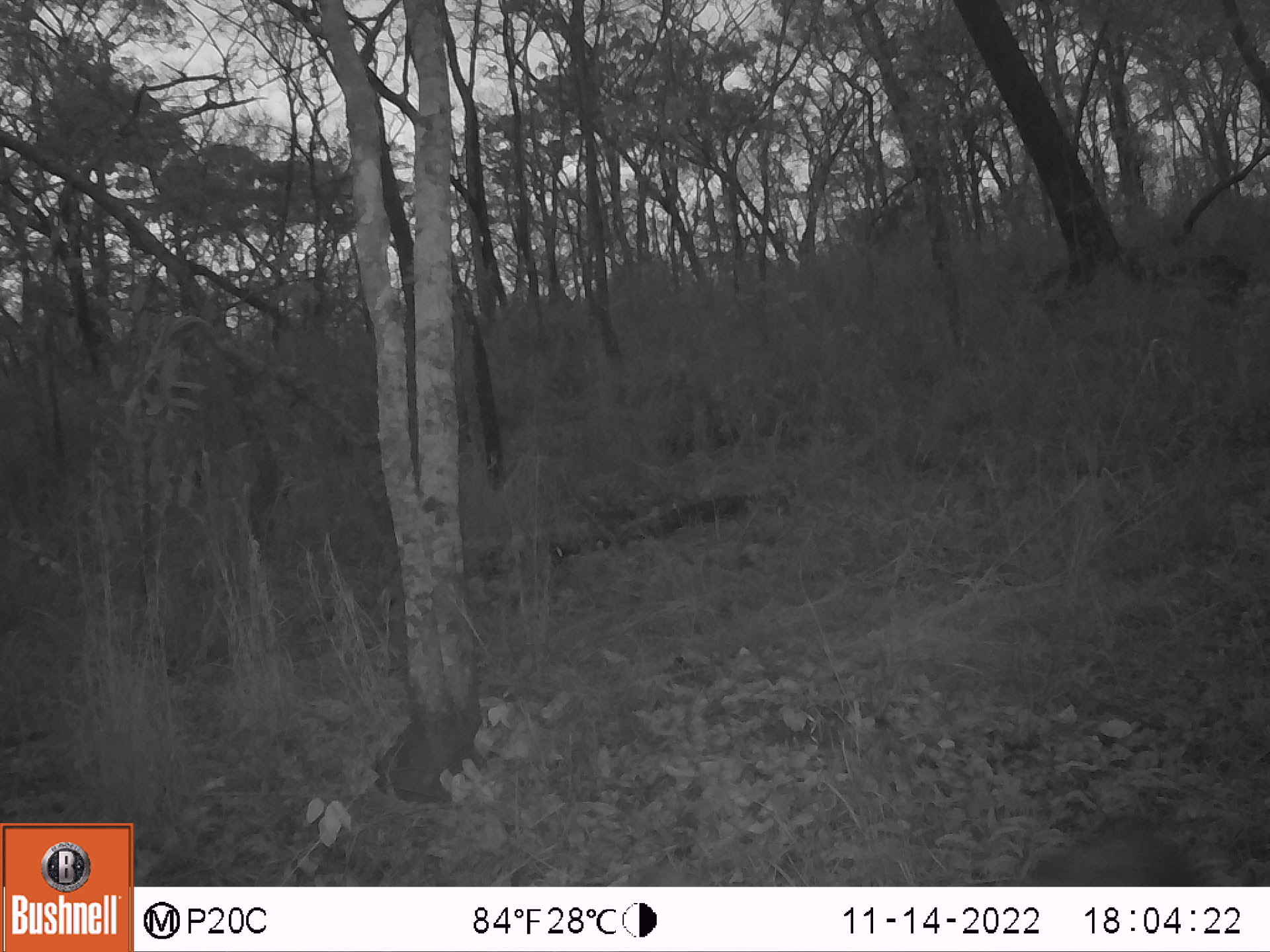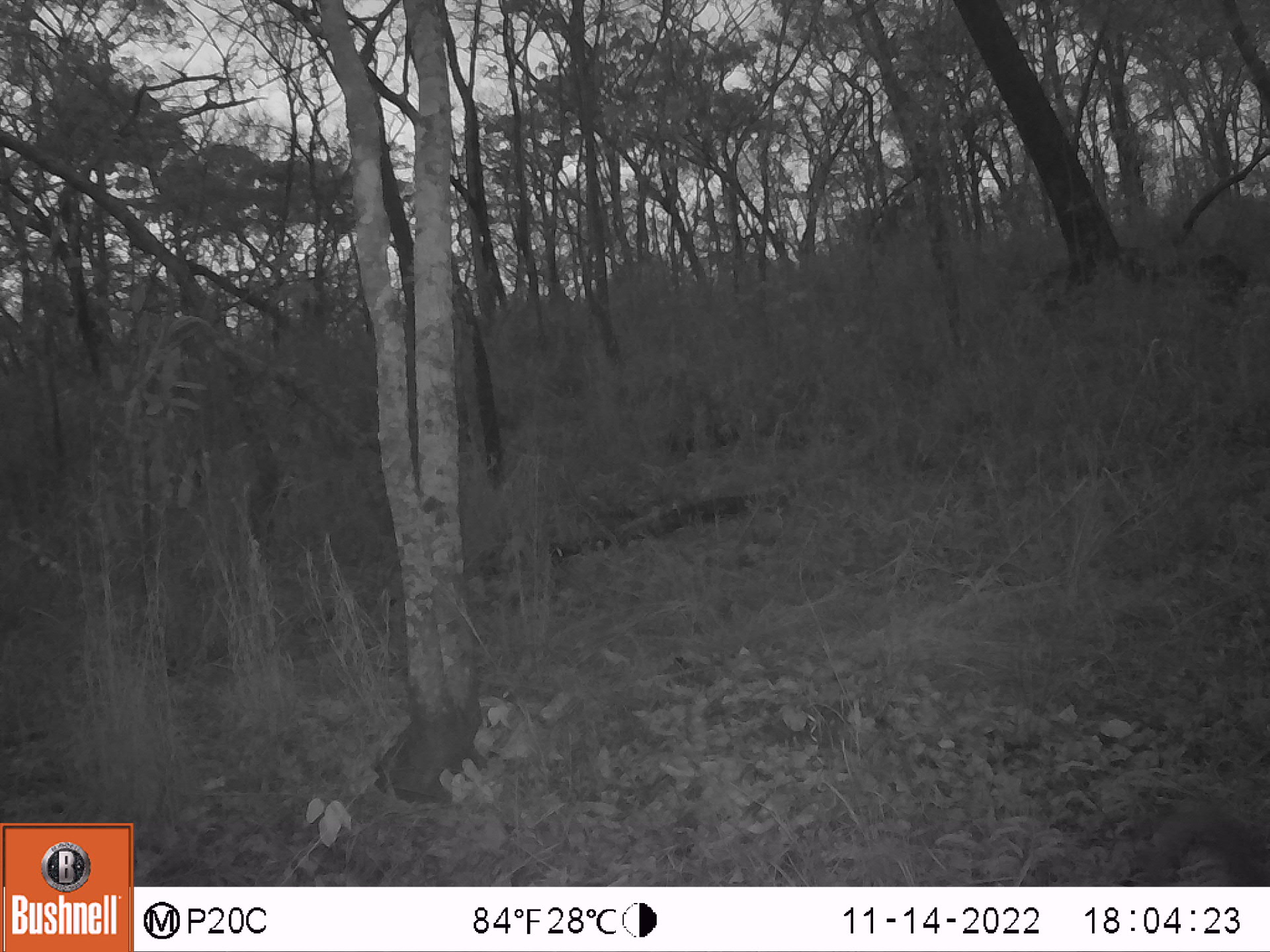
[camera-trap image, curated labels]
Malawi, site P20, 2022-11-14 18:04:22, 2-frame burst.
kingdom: Animalia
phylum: Chordata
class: Mammalia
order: Primates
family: Cercopithecidae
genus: Papio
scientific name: Papio cynocephalus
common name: yellow baboon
Yellow baboon (Papio cynocephalus), count 1.